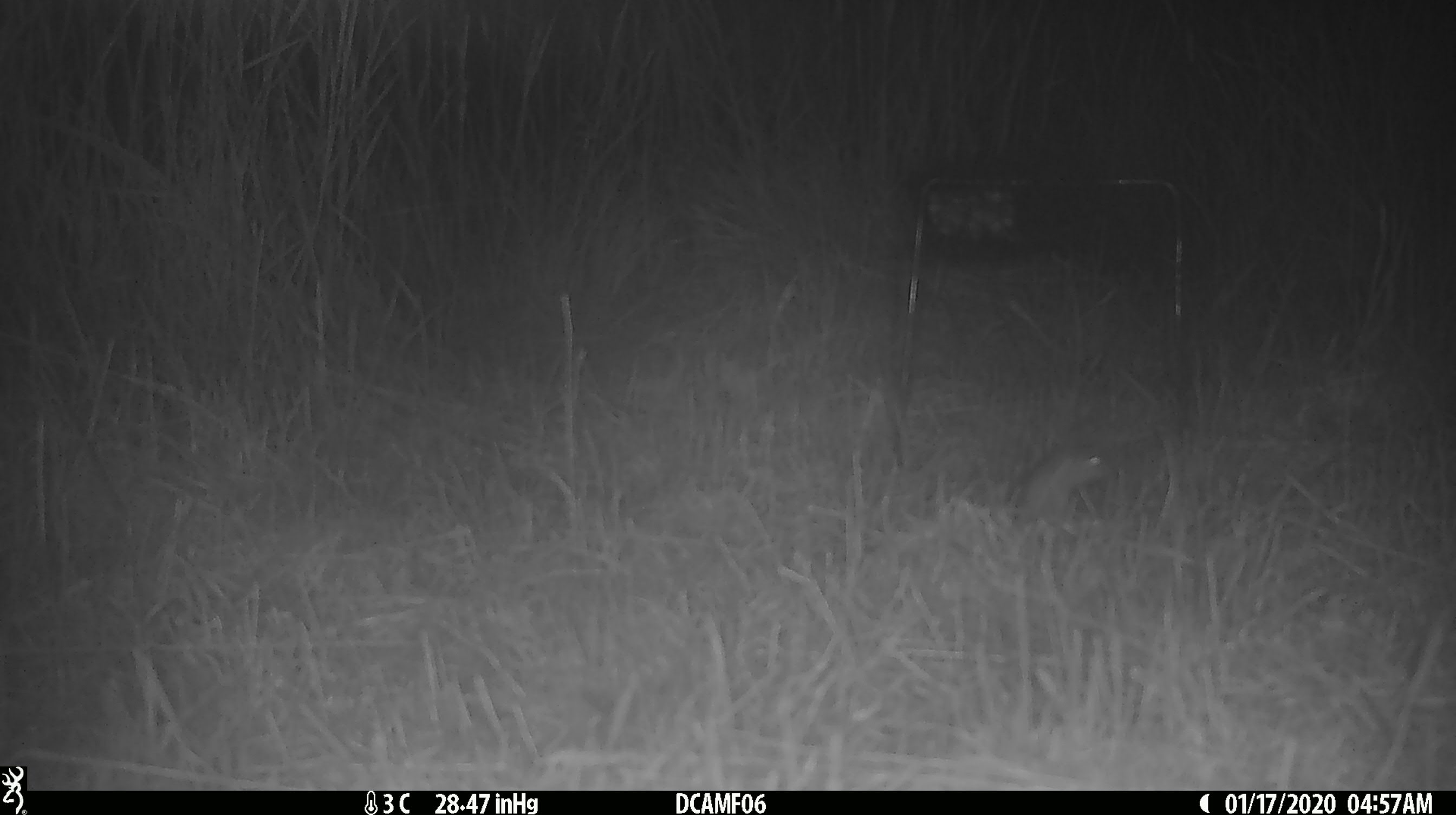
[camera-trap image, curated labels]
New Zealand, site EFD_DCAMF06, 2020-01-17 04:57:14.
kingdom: Animalia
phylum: Chordata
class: Mammalia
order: Rodentia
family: Muridae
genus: Mus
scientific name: Mus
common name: mouse